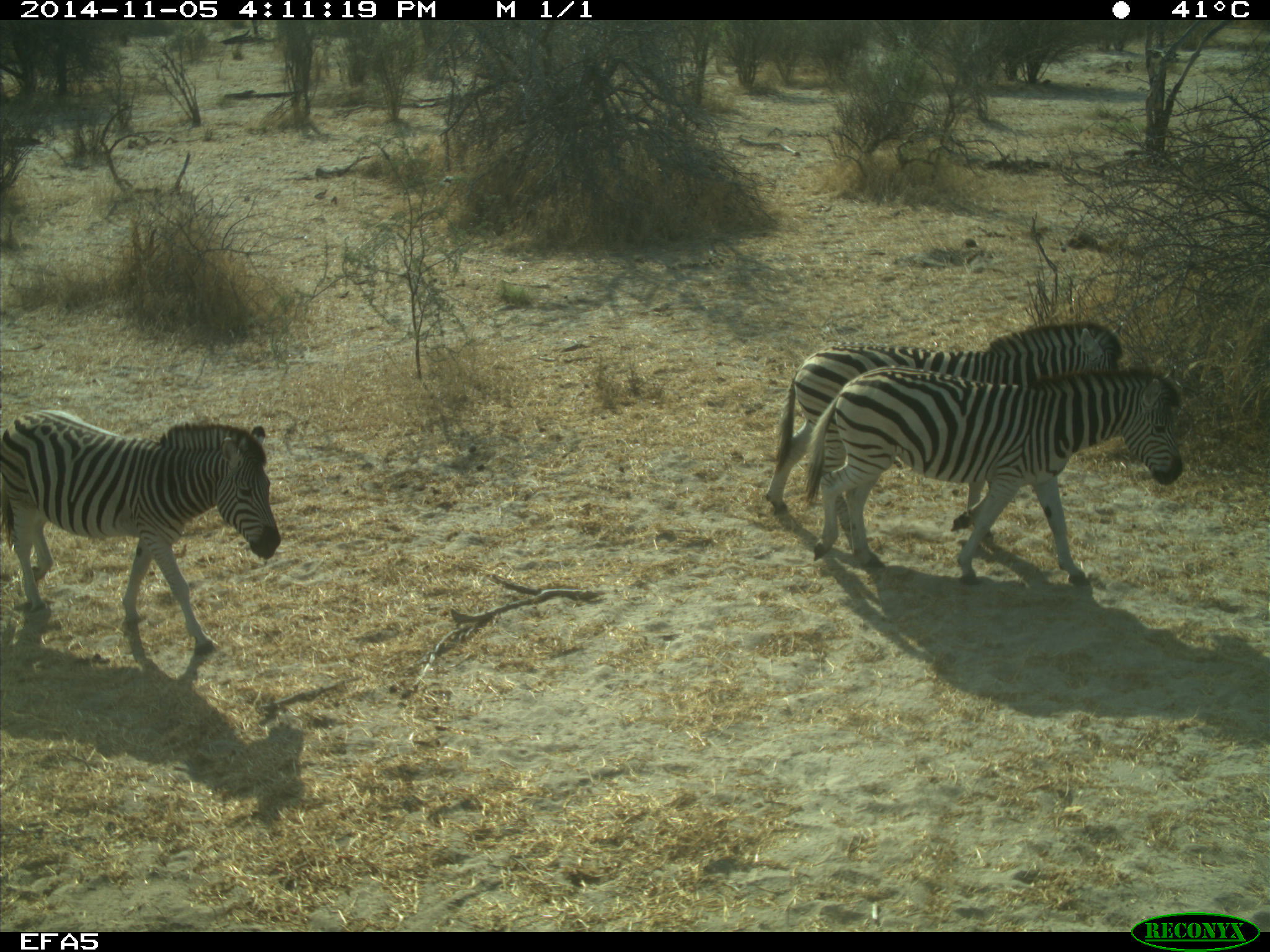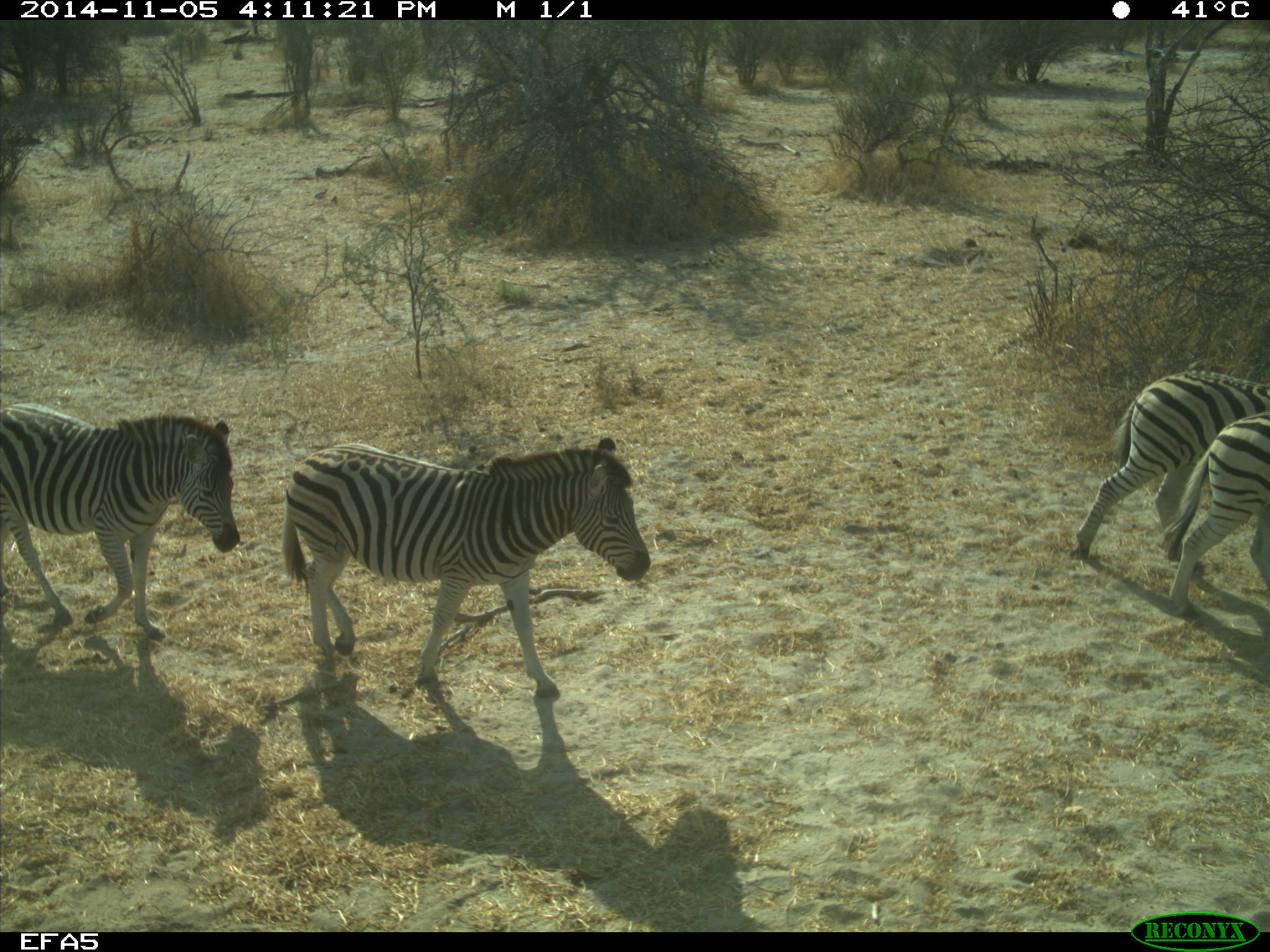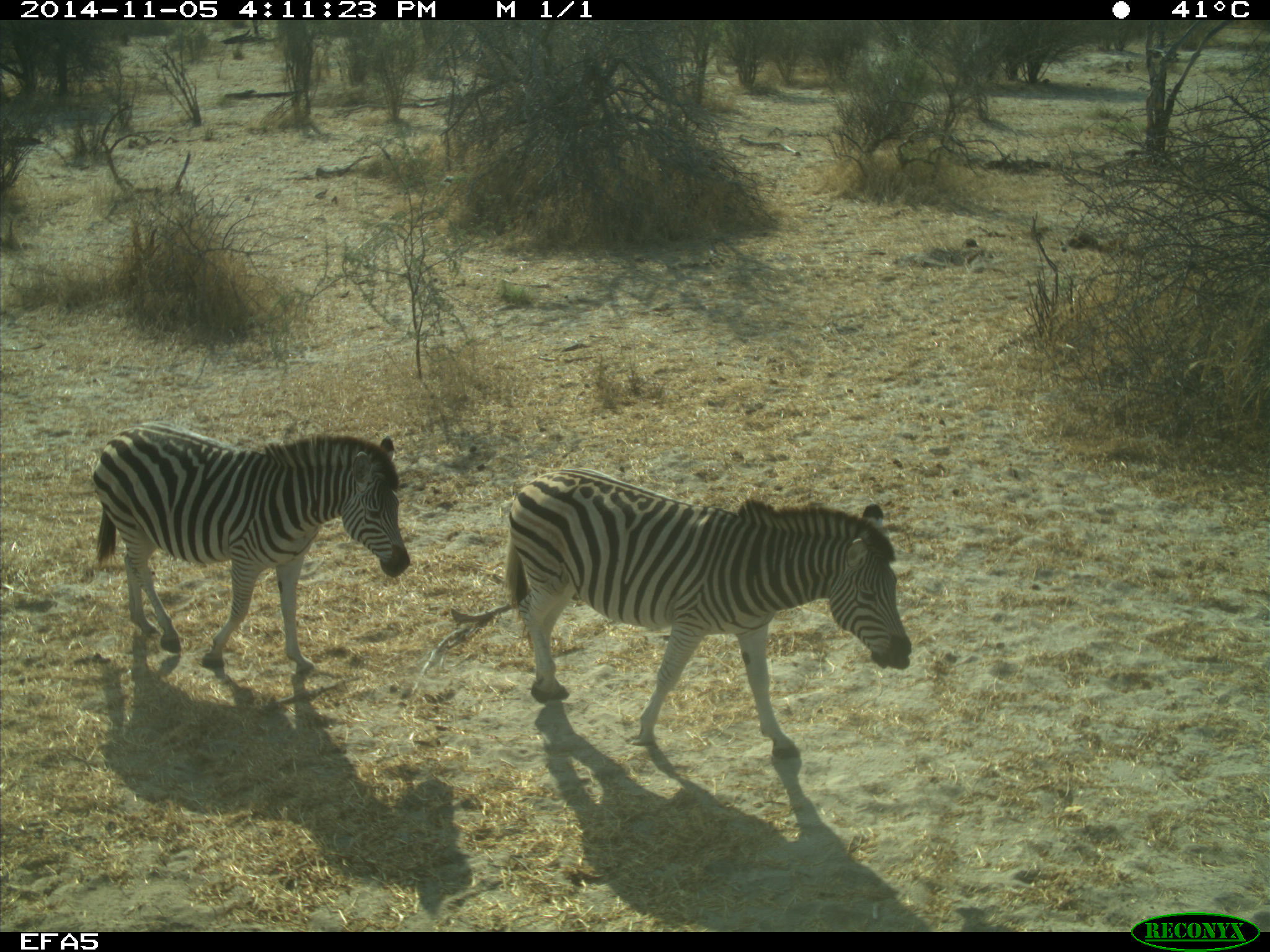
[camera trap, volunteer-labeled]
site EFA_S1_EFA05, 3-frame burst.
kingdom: Animalia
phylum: Chordata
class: Mammalia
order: Perissodactyla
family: Equidae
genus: Equus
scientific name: Equus quagga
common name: plains zebra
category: zebraplains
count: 3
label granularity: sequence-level